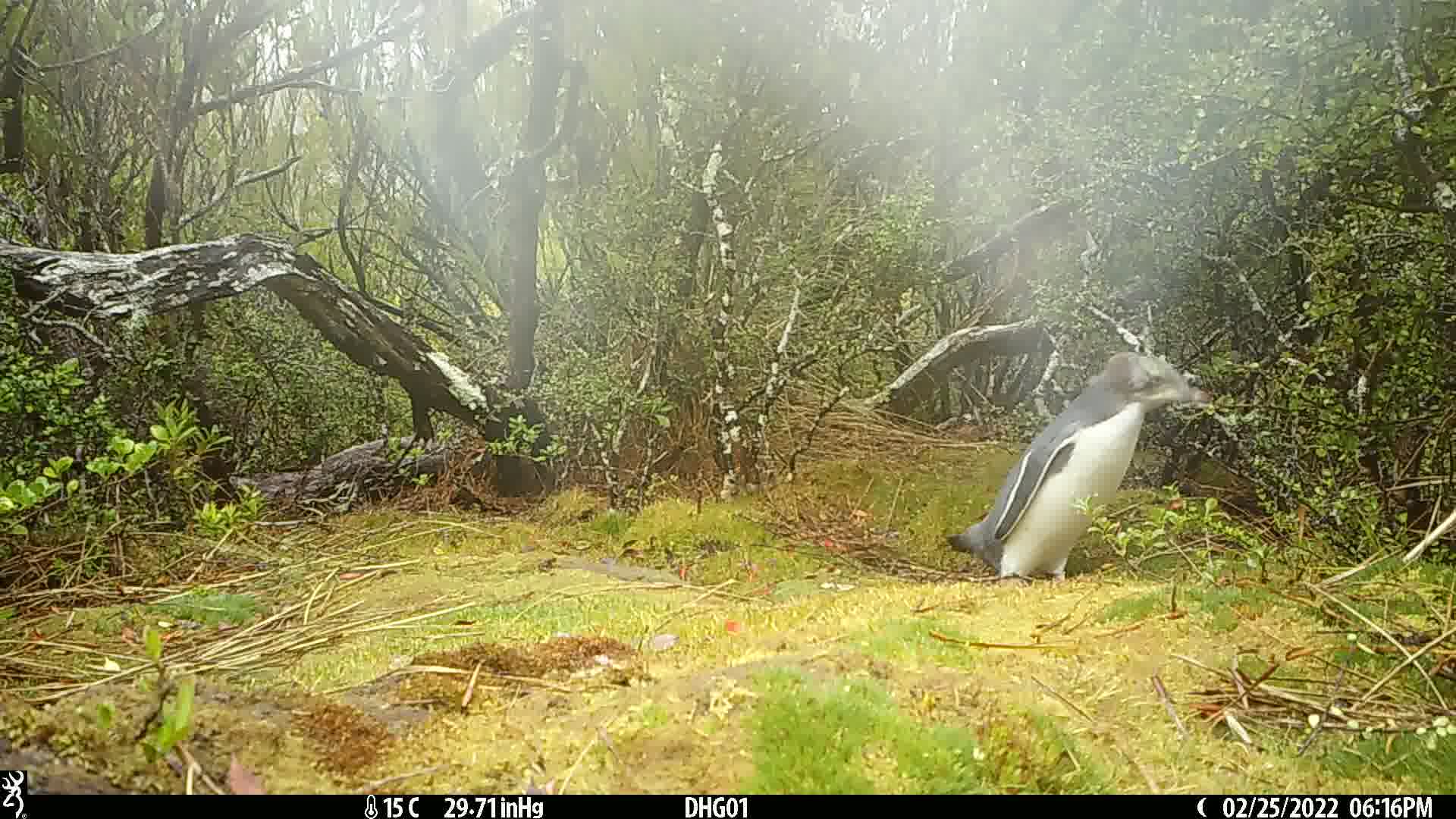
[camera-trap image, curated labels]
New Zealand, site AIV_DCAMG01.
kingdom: Animalia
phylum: Chordata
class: Aves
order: Sphenisciformes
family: Spheniscidae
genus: Megadyptes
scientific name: Megadyptes antipodes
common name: yellow-eyed penguin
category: yellow eyed penguin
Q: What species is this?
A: Yellow eyed penguin (yellow-eyed penguin) (Megadyptes antipodes).